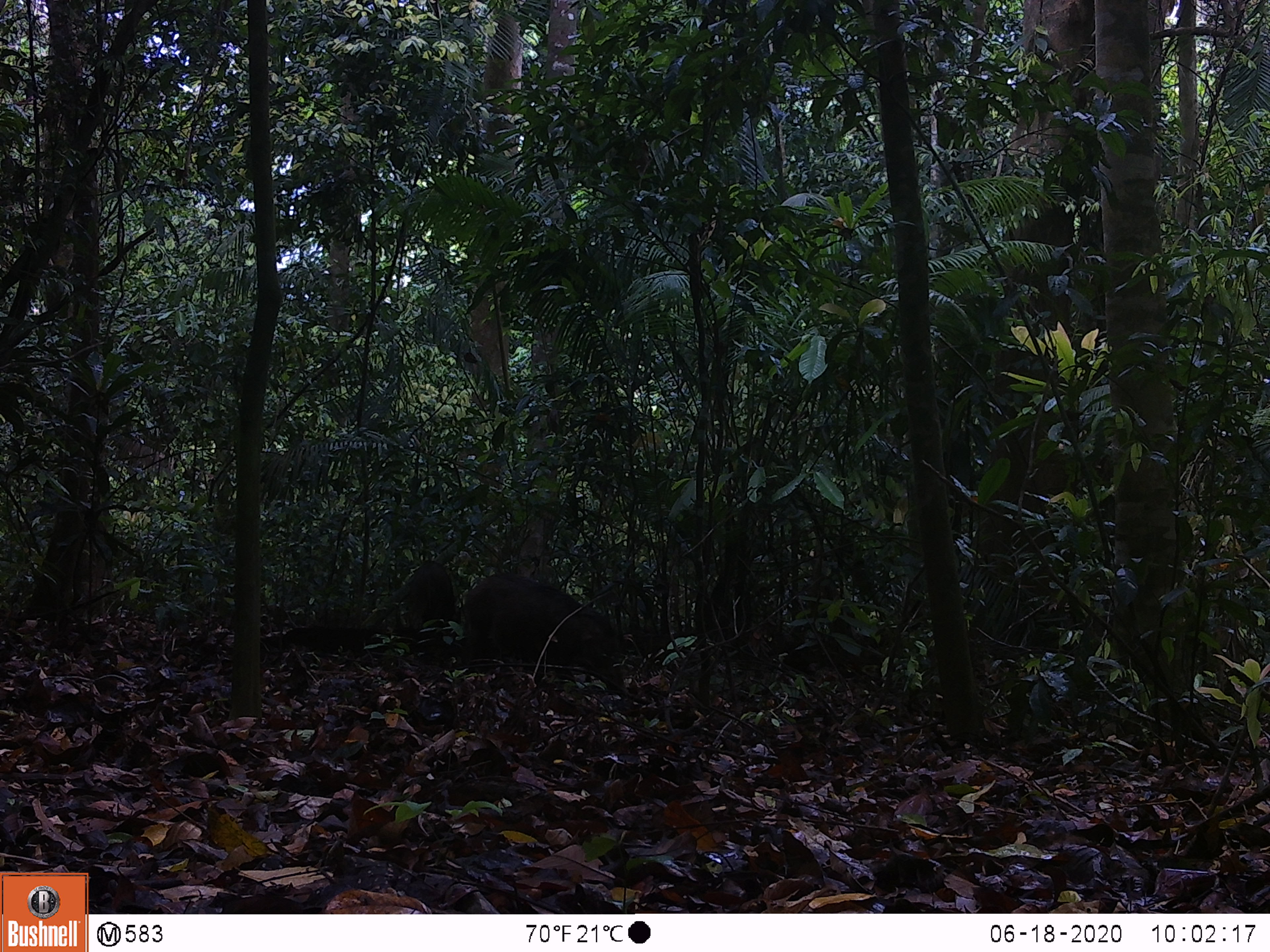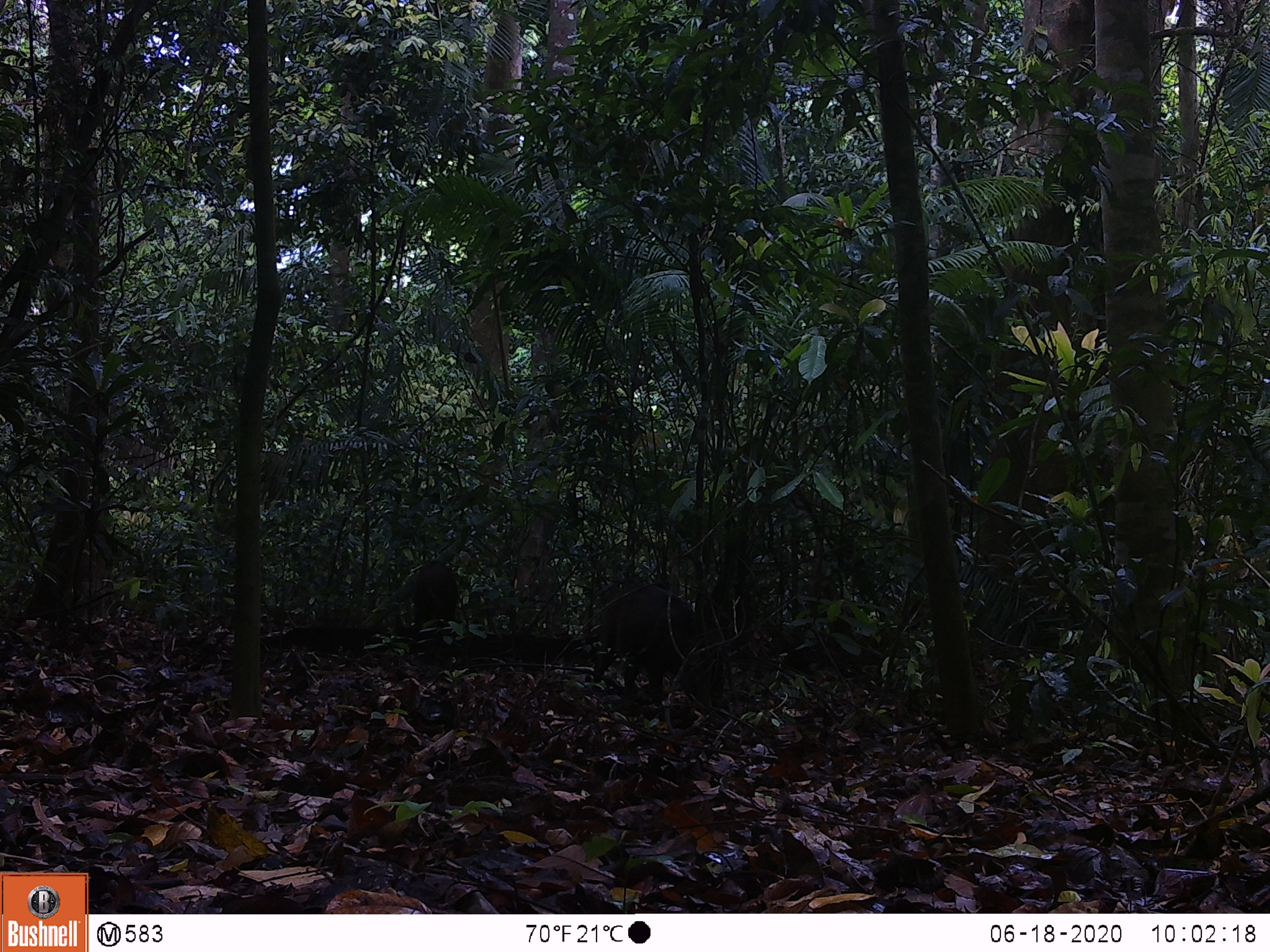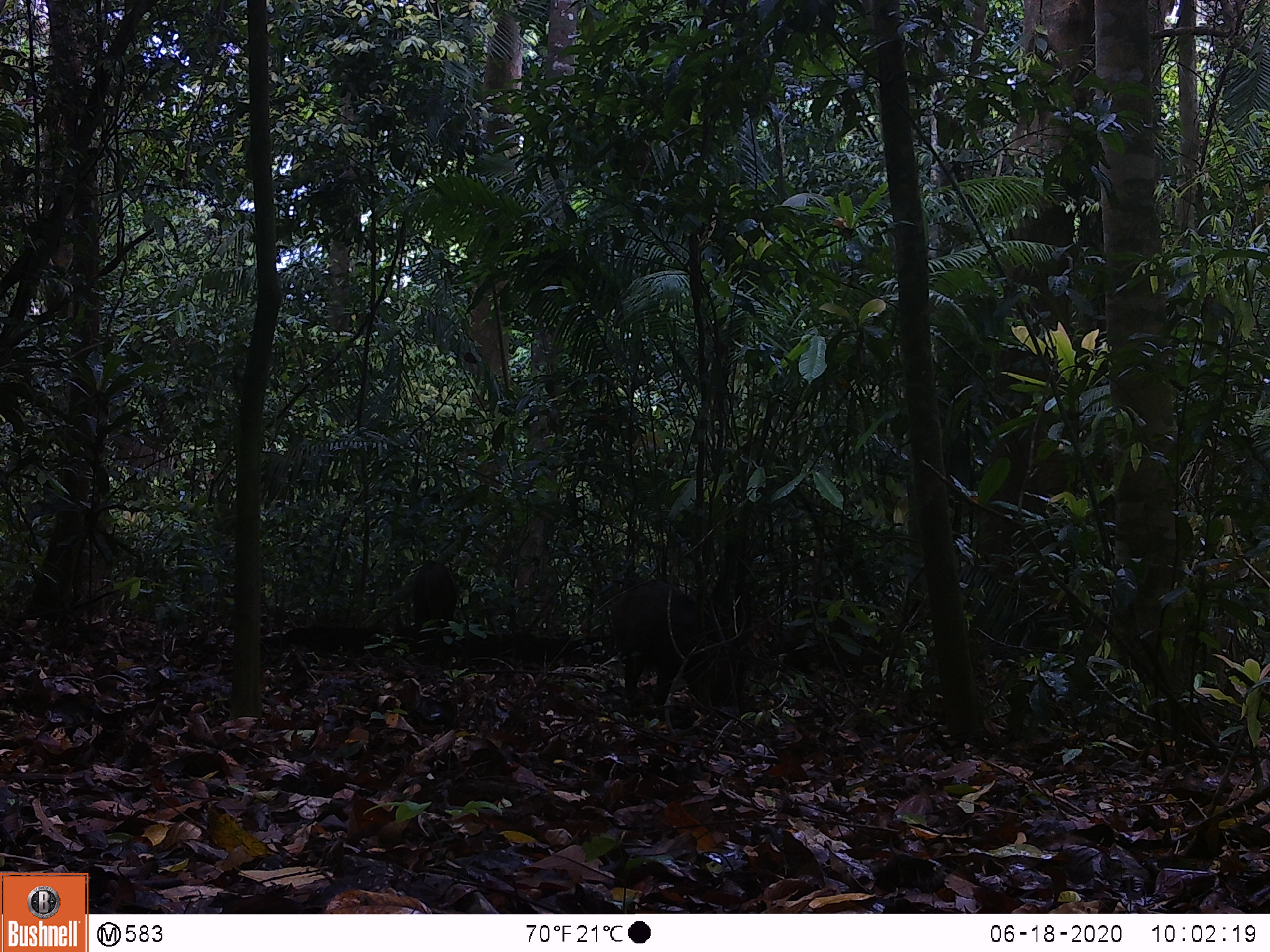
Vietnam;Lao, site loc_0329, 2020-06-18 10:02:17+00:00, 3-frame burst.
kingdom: Animalia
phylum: Chordata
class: Mammalia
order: Artiodactyla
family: Suidae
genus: Sus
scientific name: Sus scrofa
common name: eurasian wild pig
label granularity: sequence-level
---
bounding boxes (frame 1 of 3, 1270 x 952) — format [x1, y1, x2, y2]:
eurasian wild pig: [457, 574, 626, 699]; [406, 558, 460, 634]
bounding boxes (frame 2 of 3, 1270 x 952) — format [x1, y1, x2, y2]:
eurasian wild pig: [592, 580, 728, 709]; [410, 559, 459, 630]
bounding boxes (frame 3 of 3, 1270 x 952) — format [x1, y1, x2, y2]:
eurasian wild pig: [609, 579, 728, 706]; [410, 559, 457, 630]